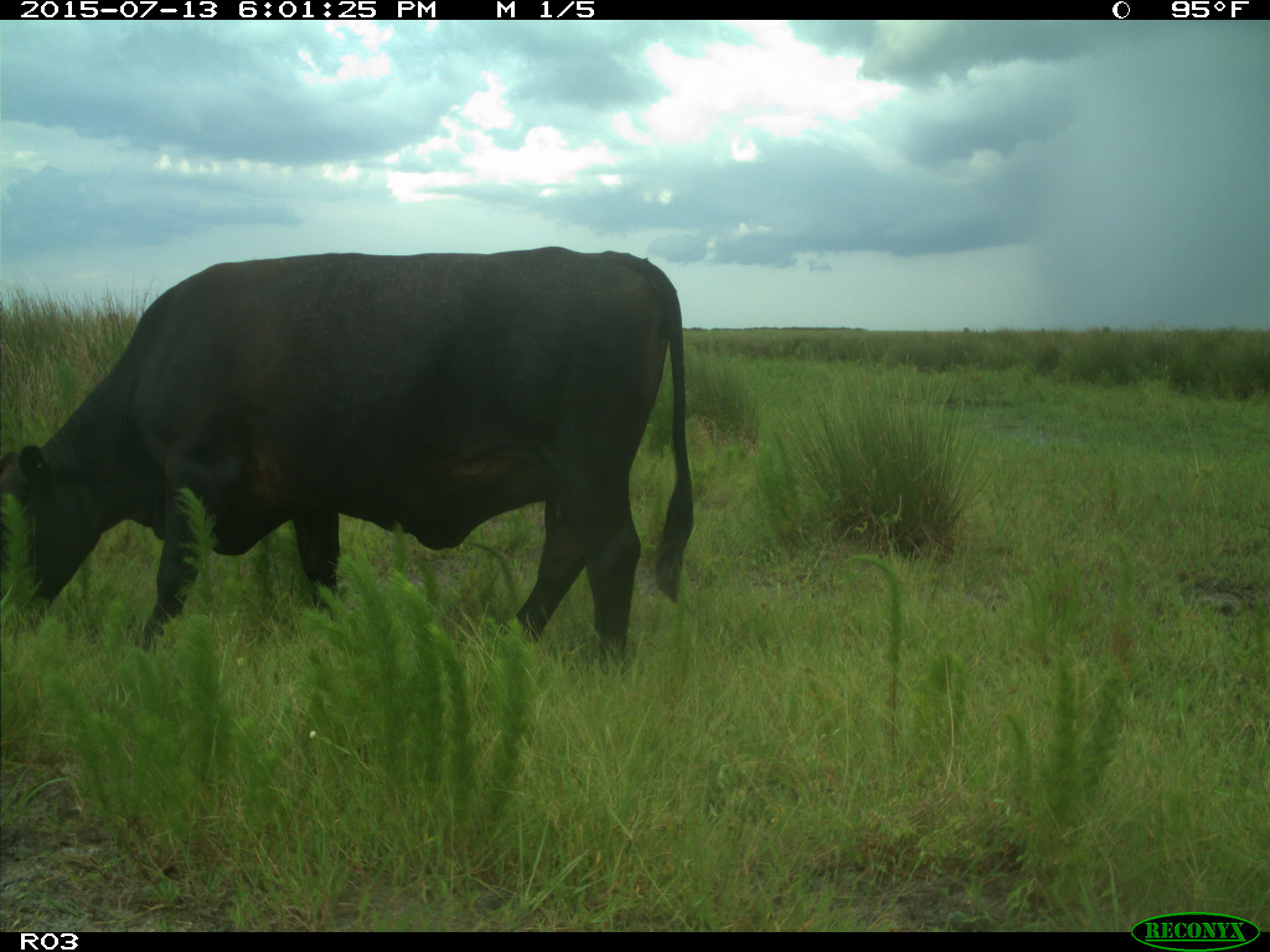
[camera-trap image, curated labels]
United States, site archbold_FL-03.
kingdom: Animalia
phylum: Chordata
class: Mammalia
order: Artiodactyla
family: Bovidae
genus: Bos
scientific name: Bos taurus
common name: domestic cow